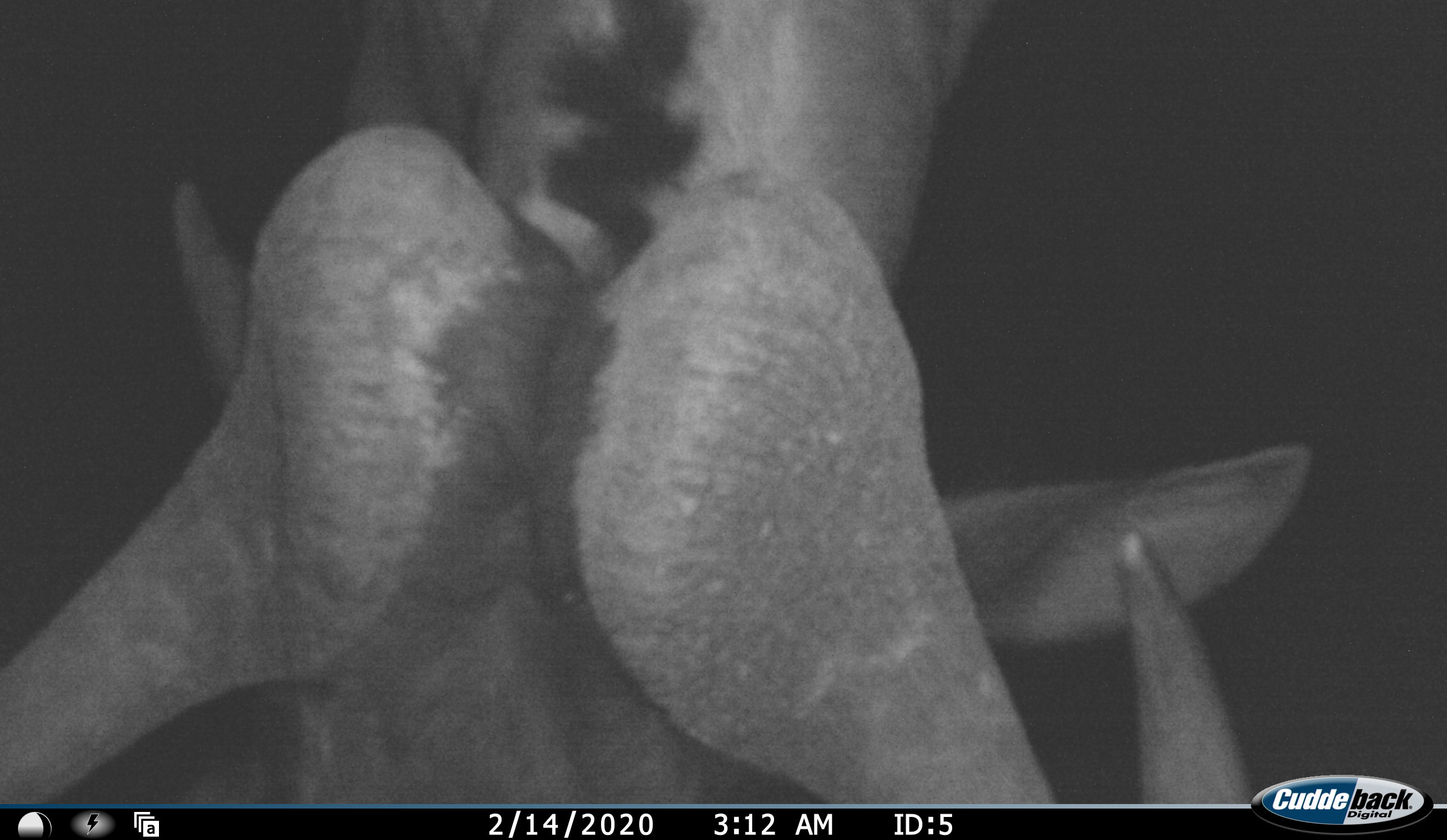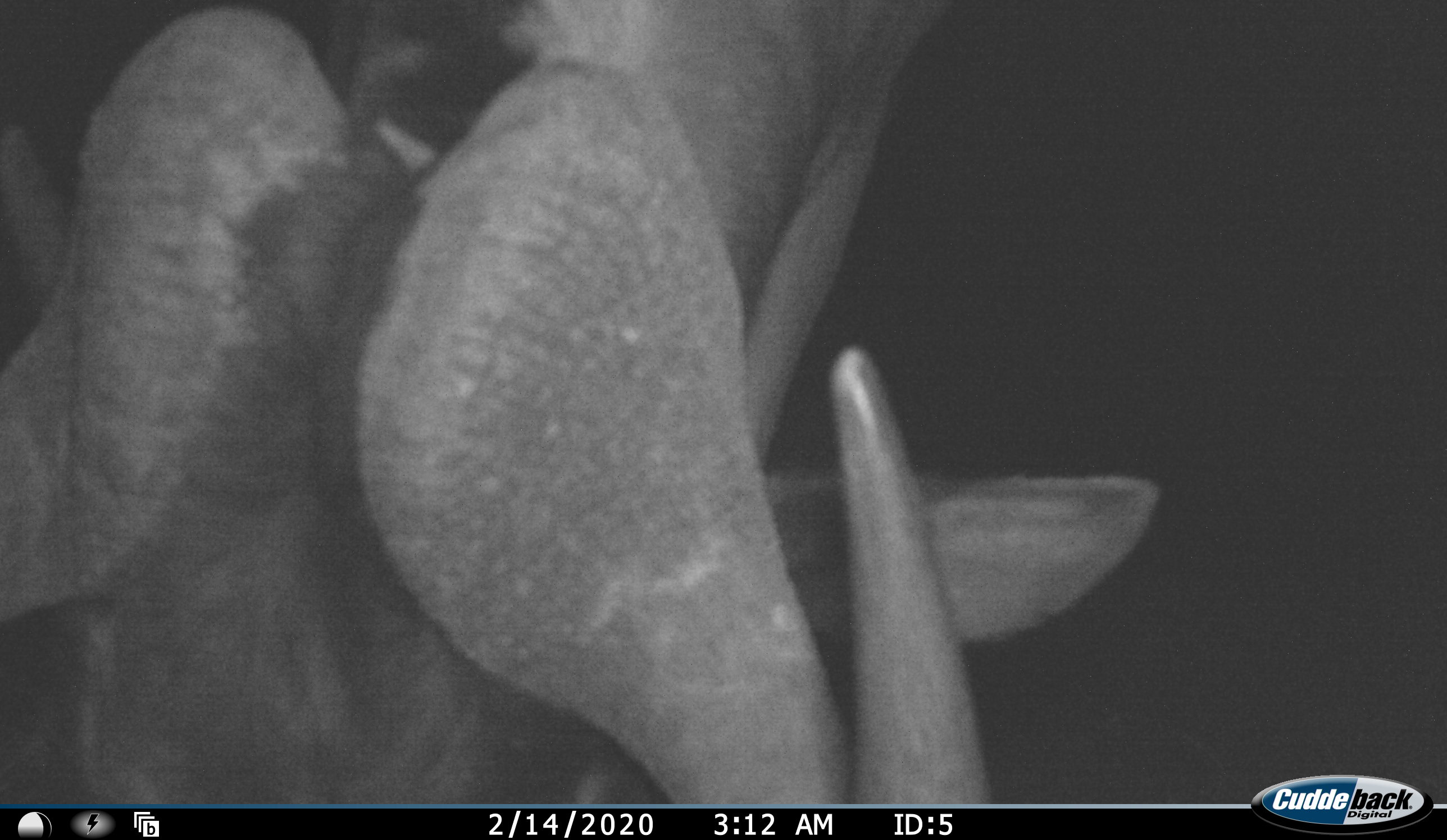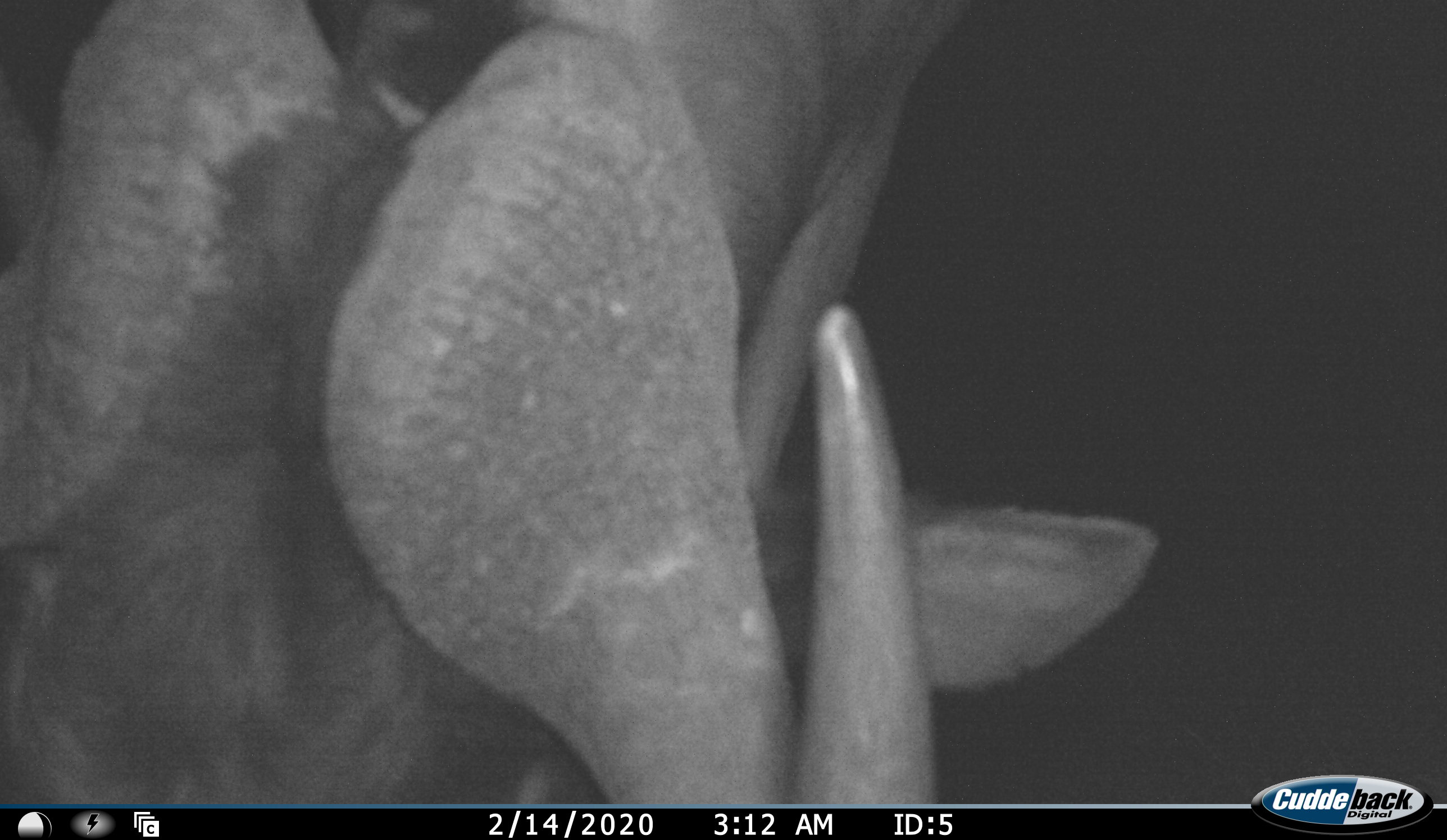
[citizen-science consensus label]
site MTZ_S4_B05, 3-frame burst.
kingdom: Animalia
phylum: Chordata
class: Mammalia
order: Artiodactyla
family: Bovidae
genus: Syncerus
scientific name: Syncerus caffer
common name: african buffalo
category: buffalo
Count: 1.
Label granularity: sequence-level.